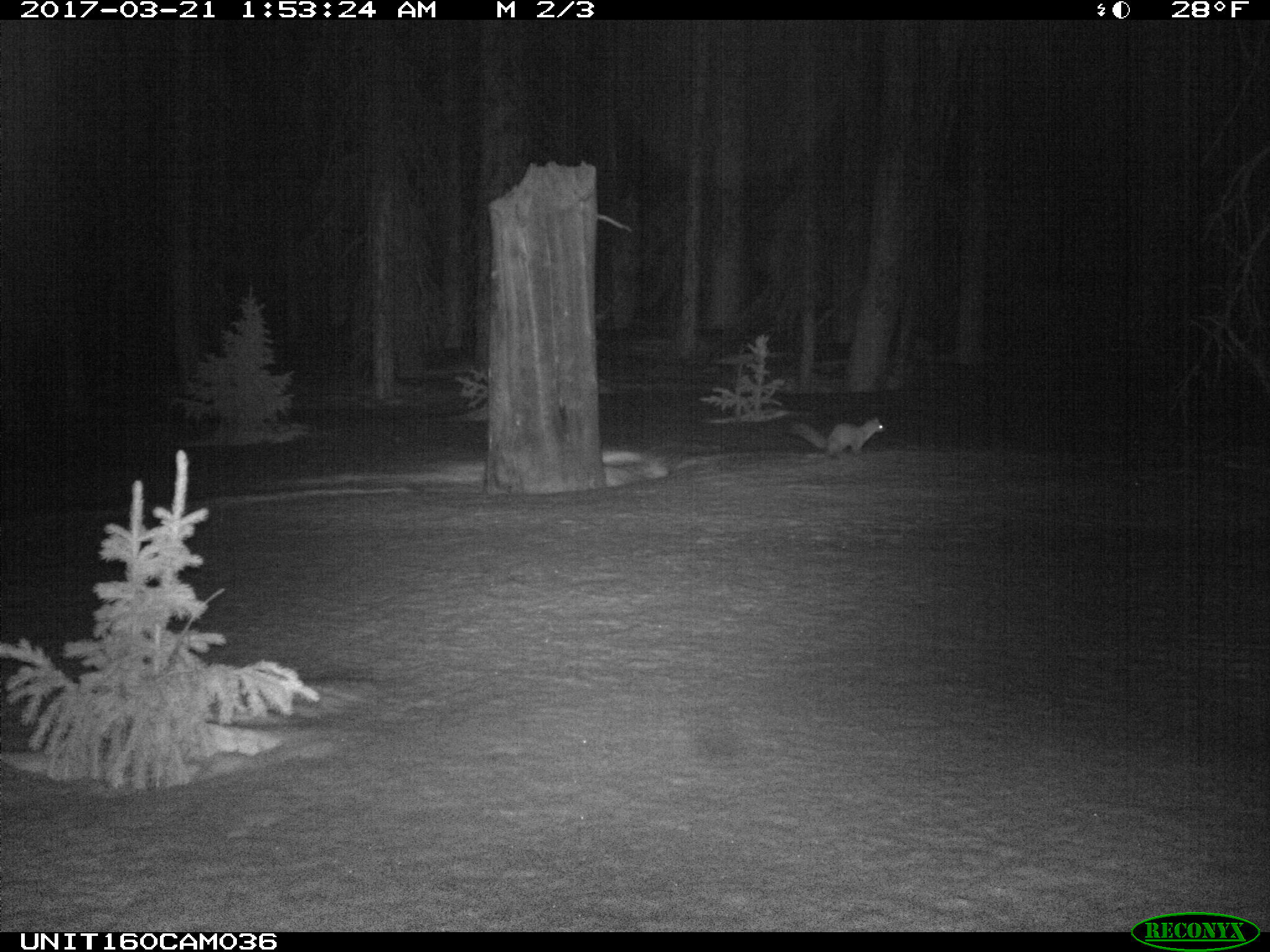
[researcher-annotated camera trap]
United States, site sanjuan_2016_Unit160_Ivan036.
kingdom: Animalia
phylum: Chordata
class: Mammalia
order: Carnivora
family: Mustelidae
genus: Martes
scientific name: Martes americana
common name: american marten